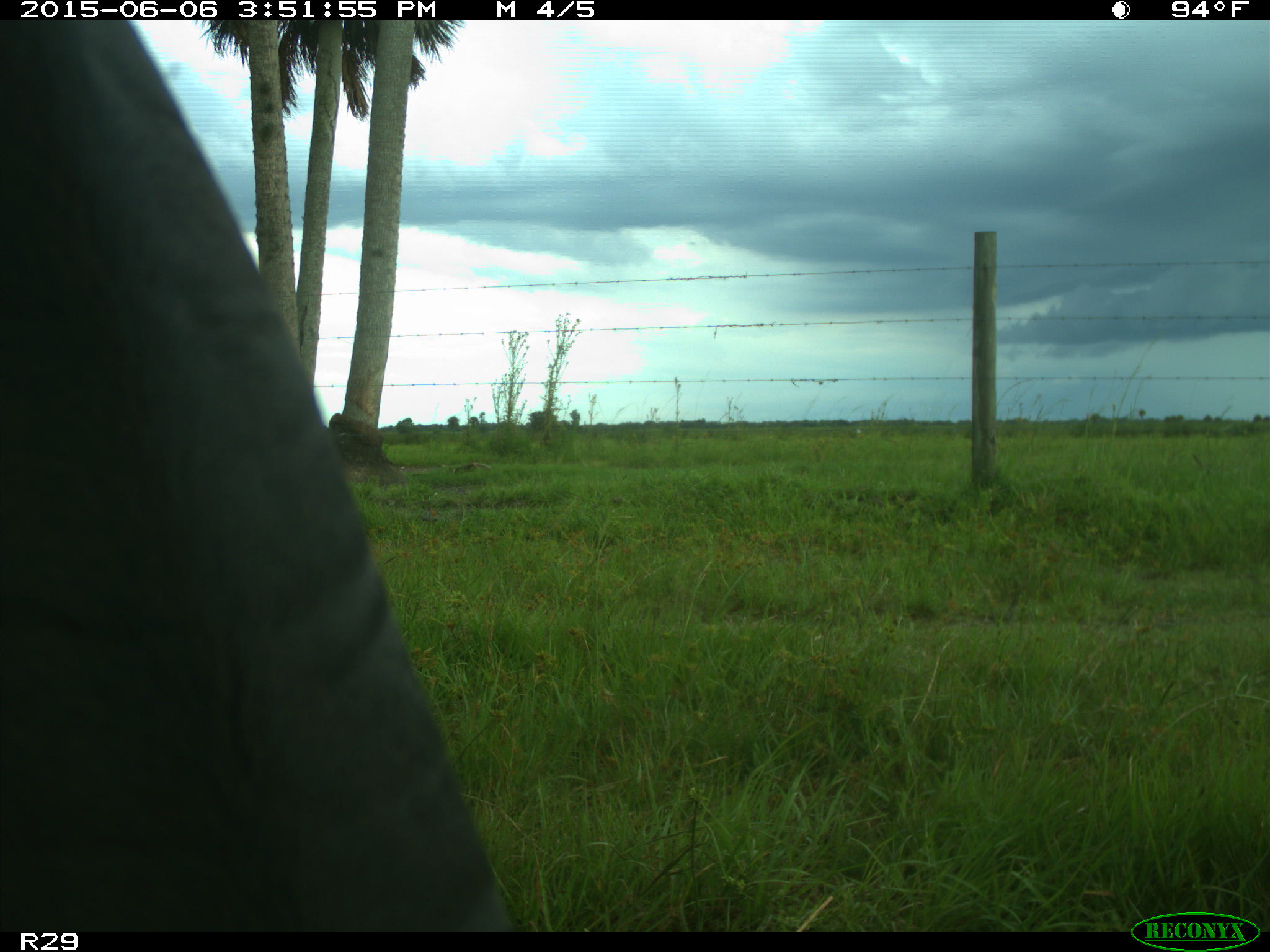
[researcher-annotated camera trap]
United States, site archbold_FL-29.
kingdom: Animalia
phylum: Chordata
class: Mammalia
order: Artiodactyla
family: Bovidae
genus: Bos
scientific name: Bos taurus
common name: domestic cow